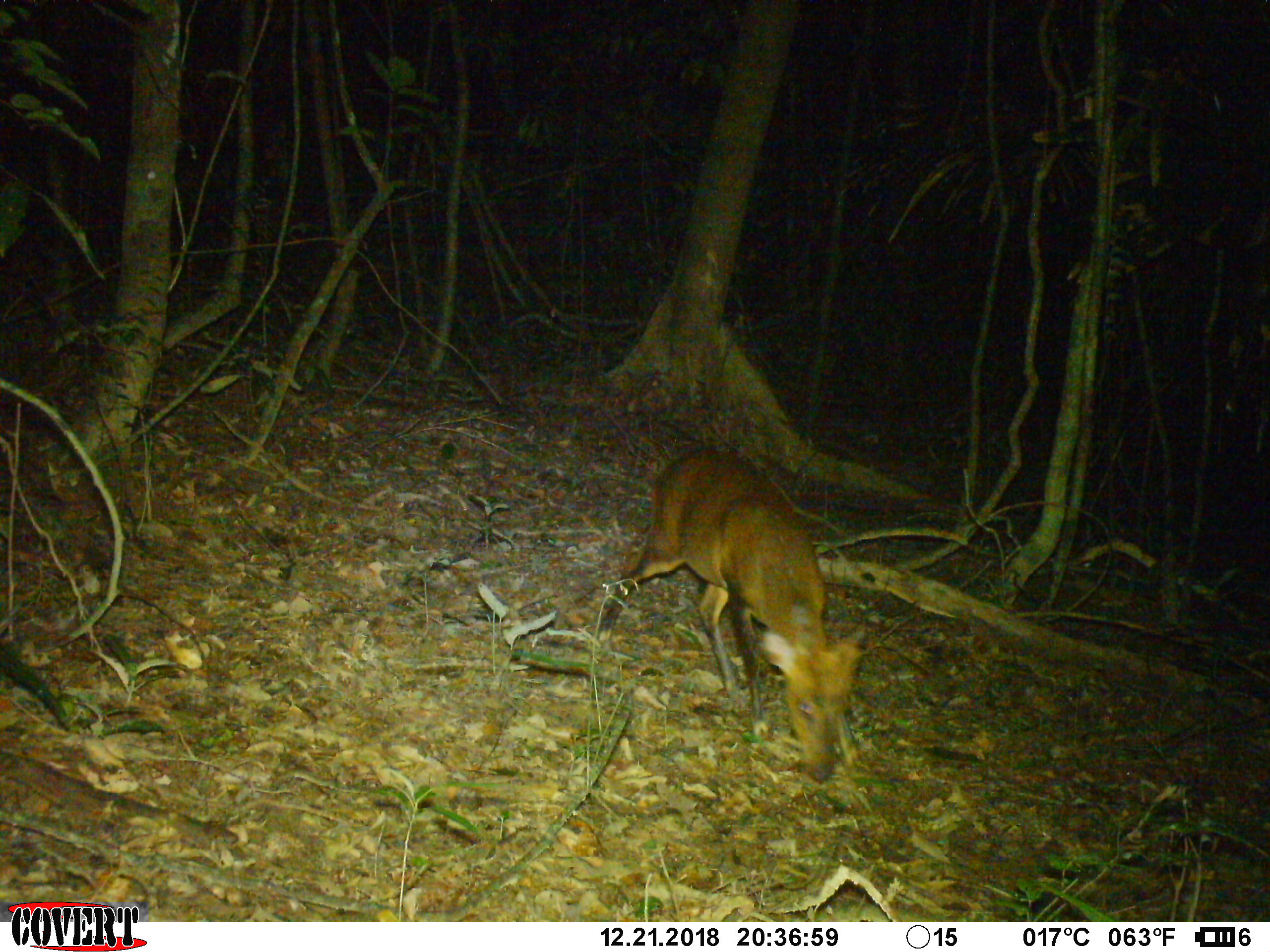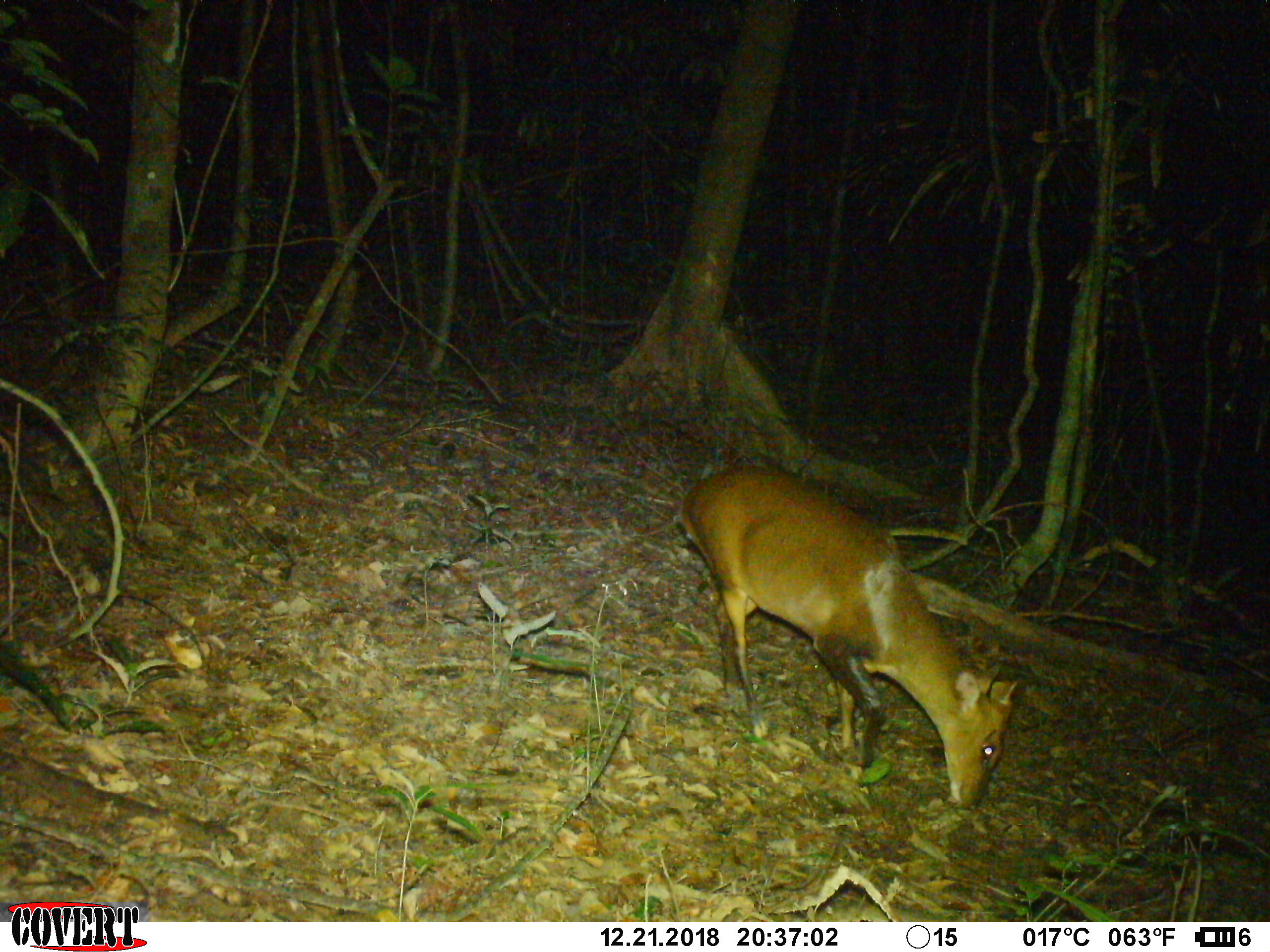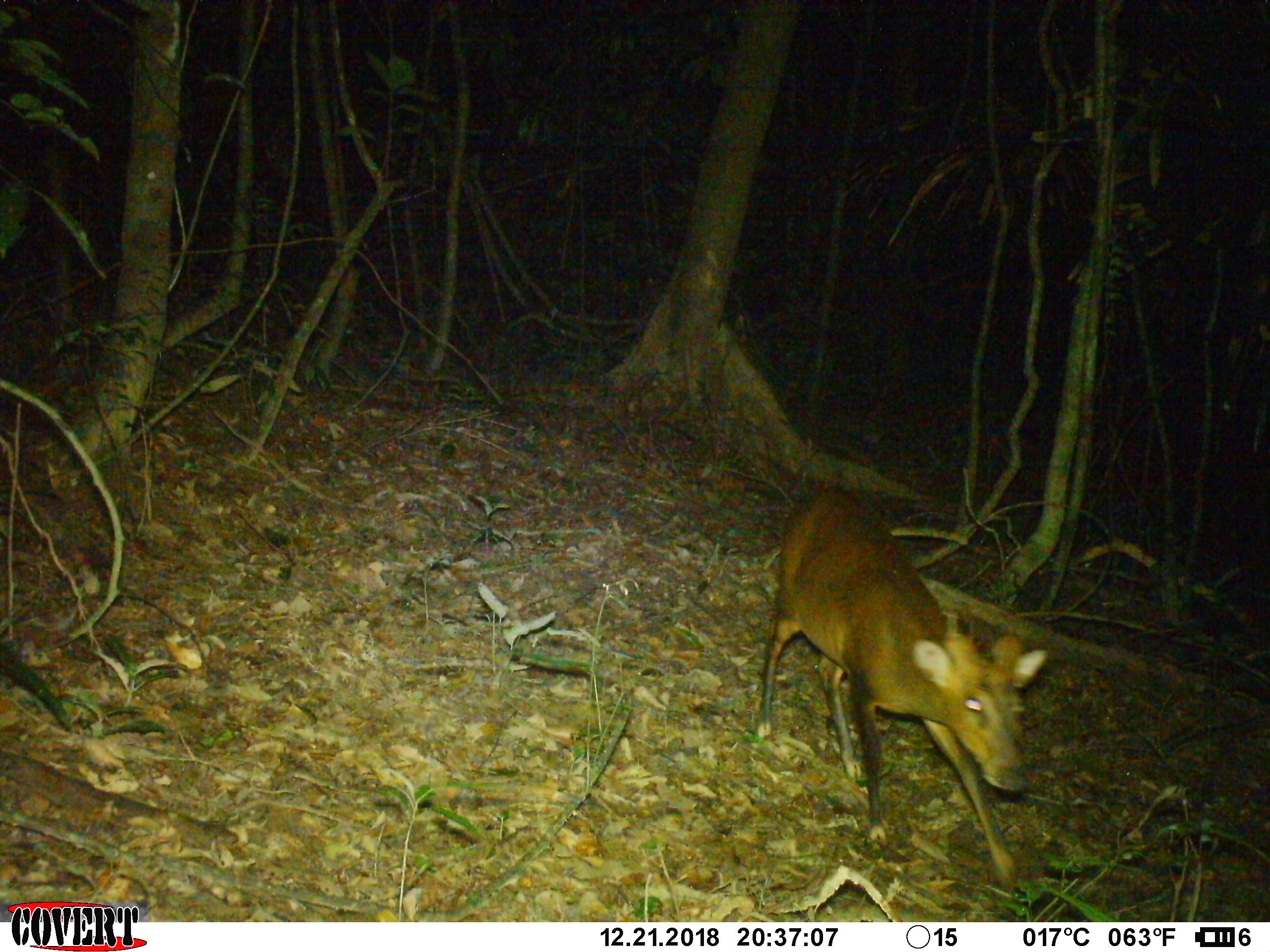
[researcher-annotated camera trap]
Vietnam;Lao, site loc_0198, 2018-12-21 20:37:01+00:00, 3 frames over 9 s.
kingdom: Animalia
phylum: Chordata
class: Mammalia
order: Artiodactyla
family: Cervidae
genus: Muntiacus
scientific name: Muntiacus vuquangensis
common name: large-antlered muntjac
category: large antlered muntjac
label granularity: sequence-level